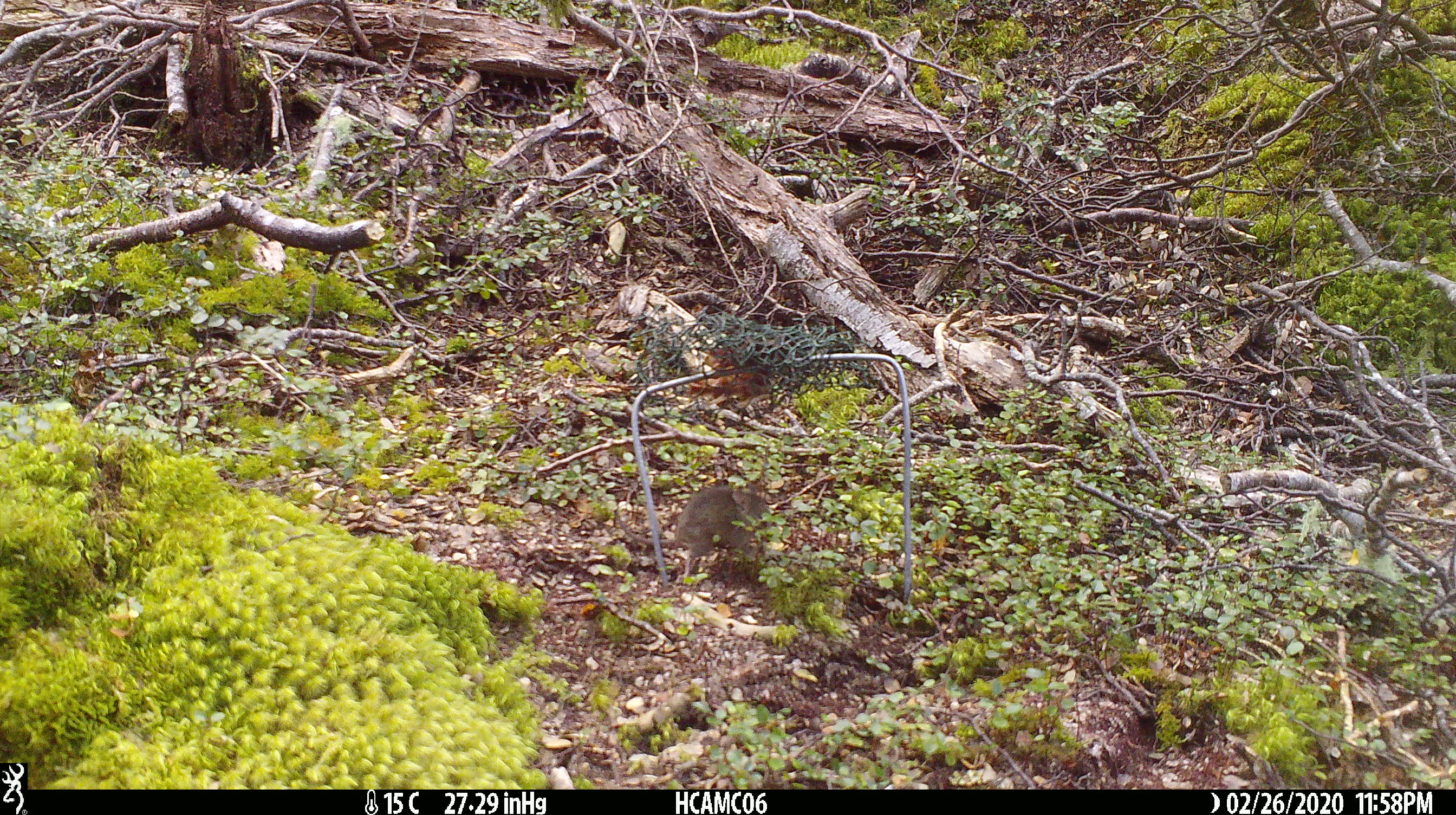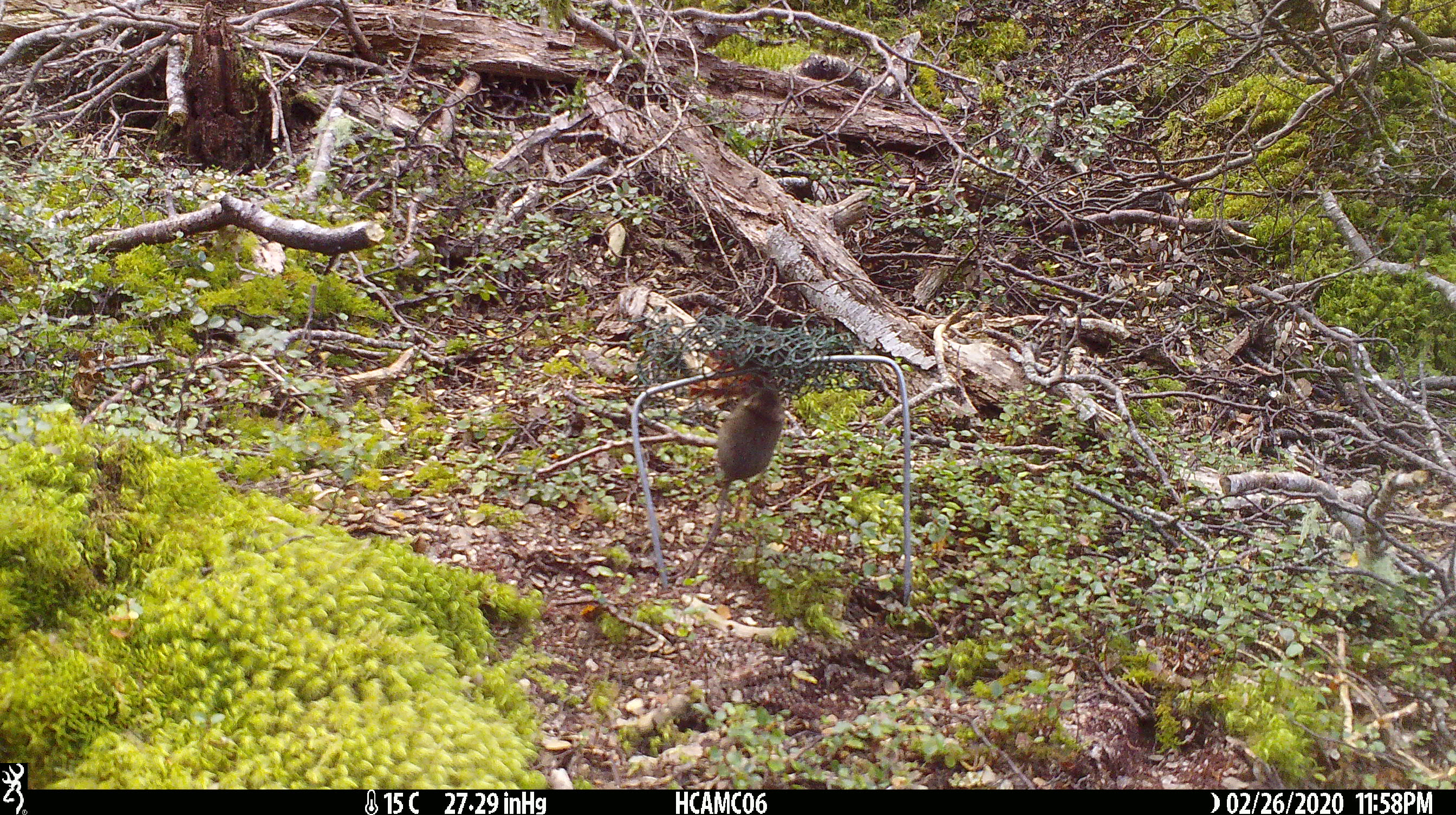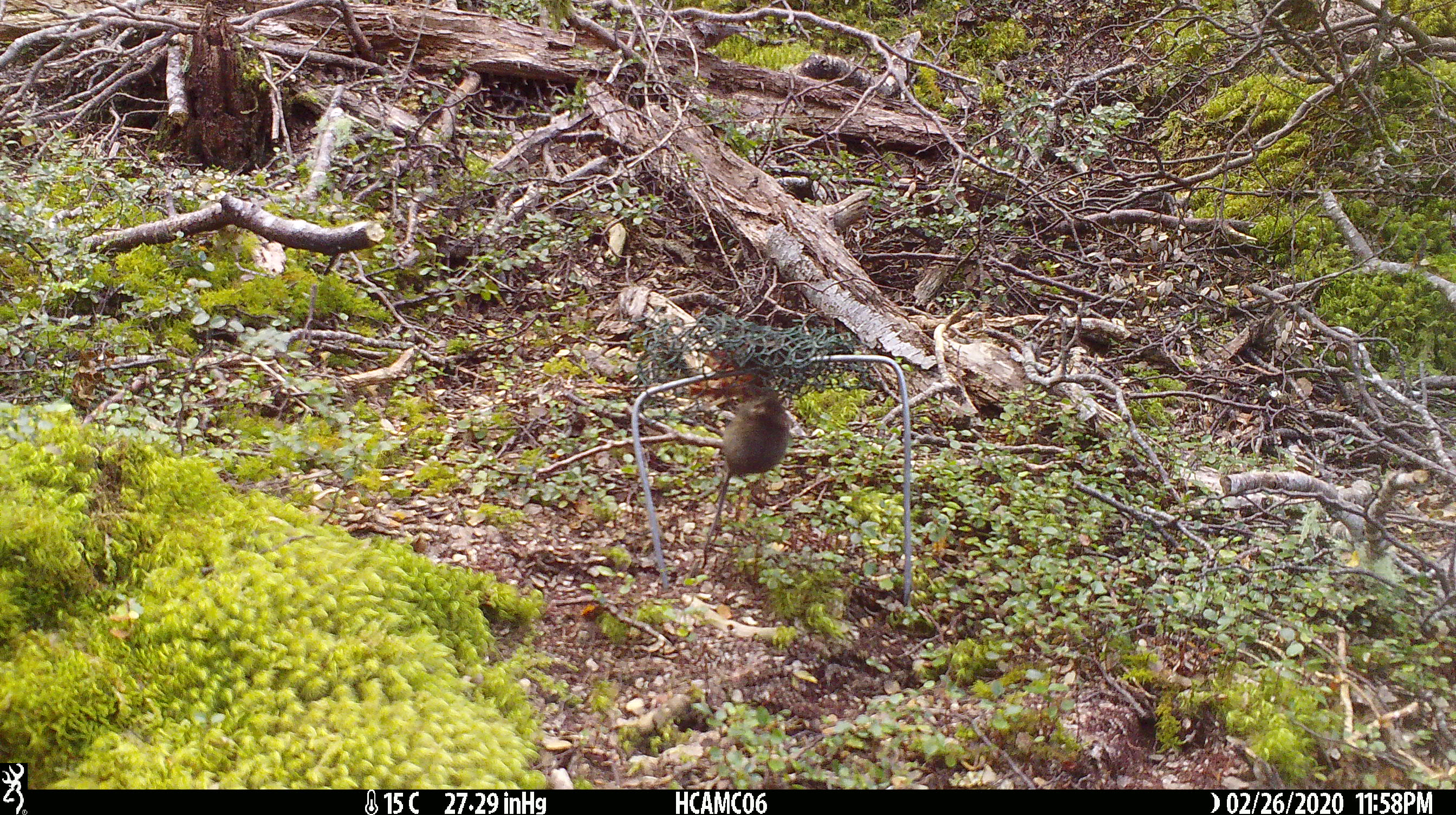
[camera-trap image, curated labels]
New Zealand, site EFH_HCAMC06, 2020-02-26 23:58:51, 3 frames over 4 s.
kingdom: Animalia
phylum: Chordata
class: Mammalia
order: Rodentia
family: Muridae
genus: Mus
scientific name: Mus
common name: mouse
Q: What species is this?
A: Mouse (Mus).